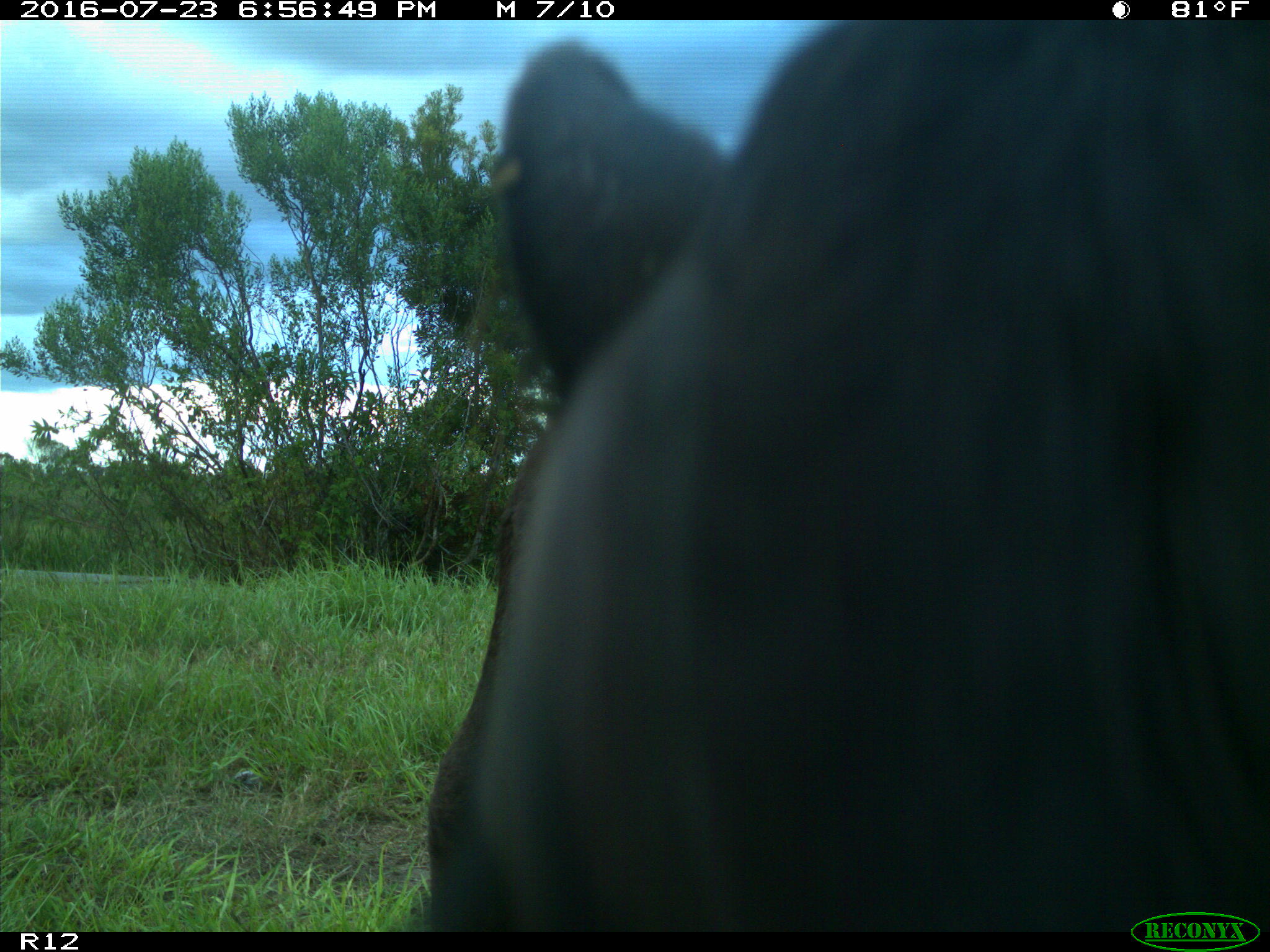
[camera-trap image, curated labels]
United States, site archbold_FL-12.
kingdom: Animalia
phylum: Chordata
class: Mammalia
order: Artiodactyla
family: Bovidae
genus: Bos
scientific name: Bos taurus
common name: domestic cow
Bos taurus (domestic cow).